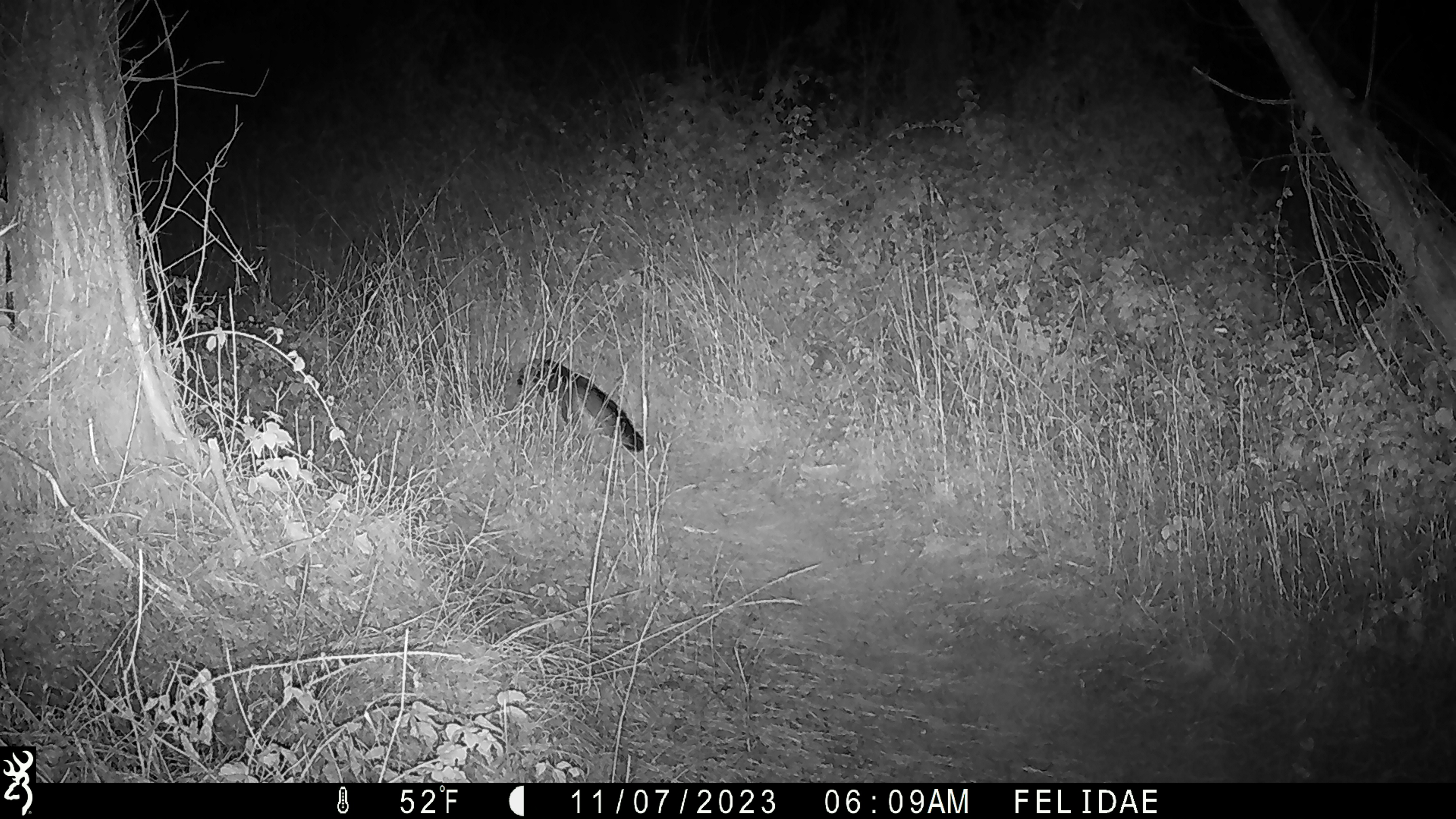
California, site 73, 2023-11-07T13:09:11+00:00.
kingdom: Animalia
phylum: Chordata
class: Mammalia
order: Carnivora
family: Canidae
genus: Urocyon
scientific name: Urocyon cinereoargenteus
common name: gray fox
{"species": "gray fox (Urocyon cinereoargenteus)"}